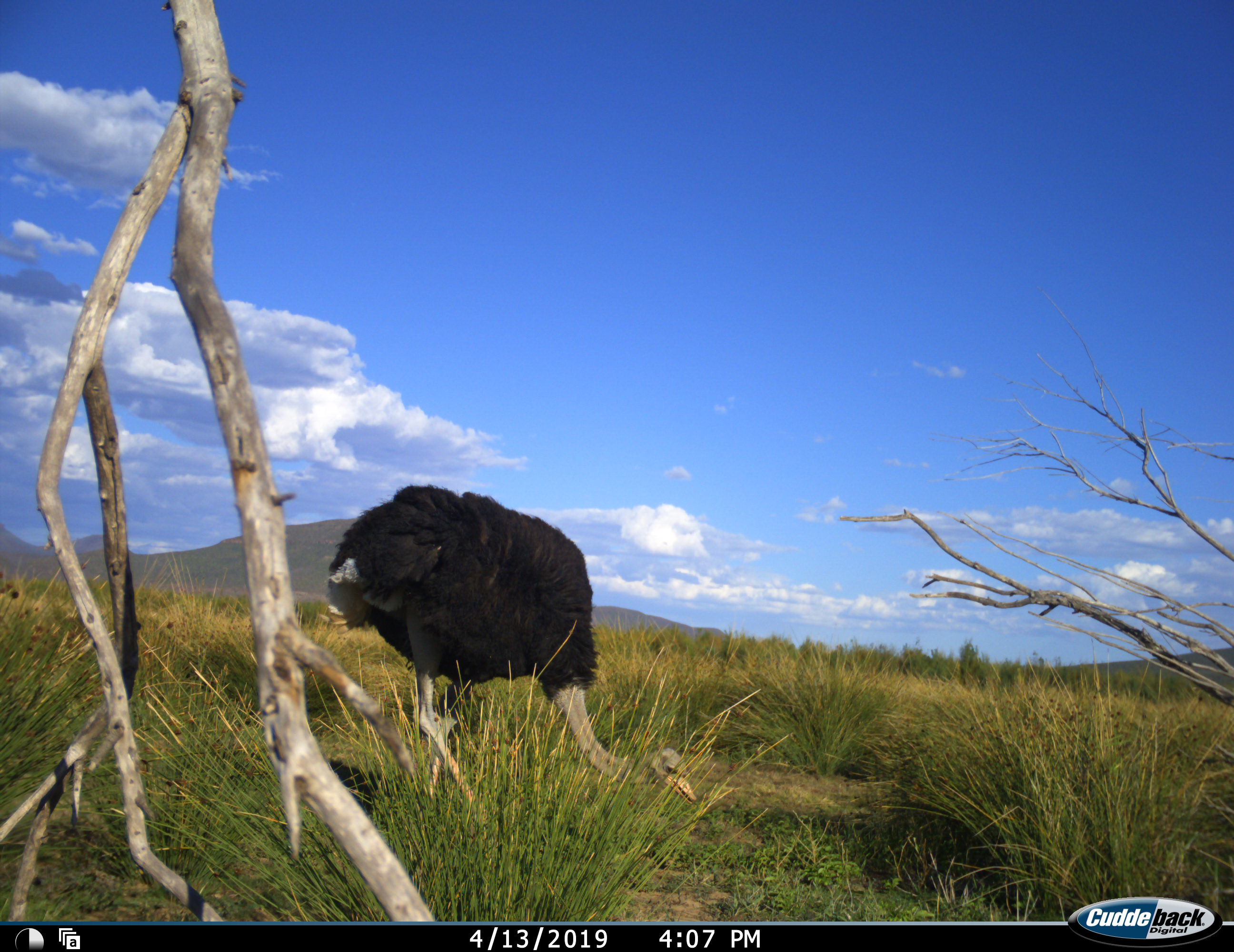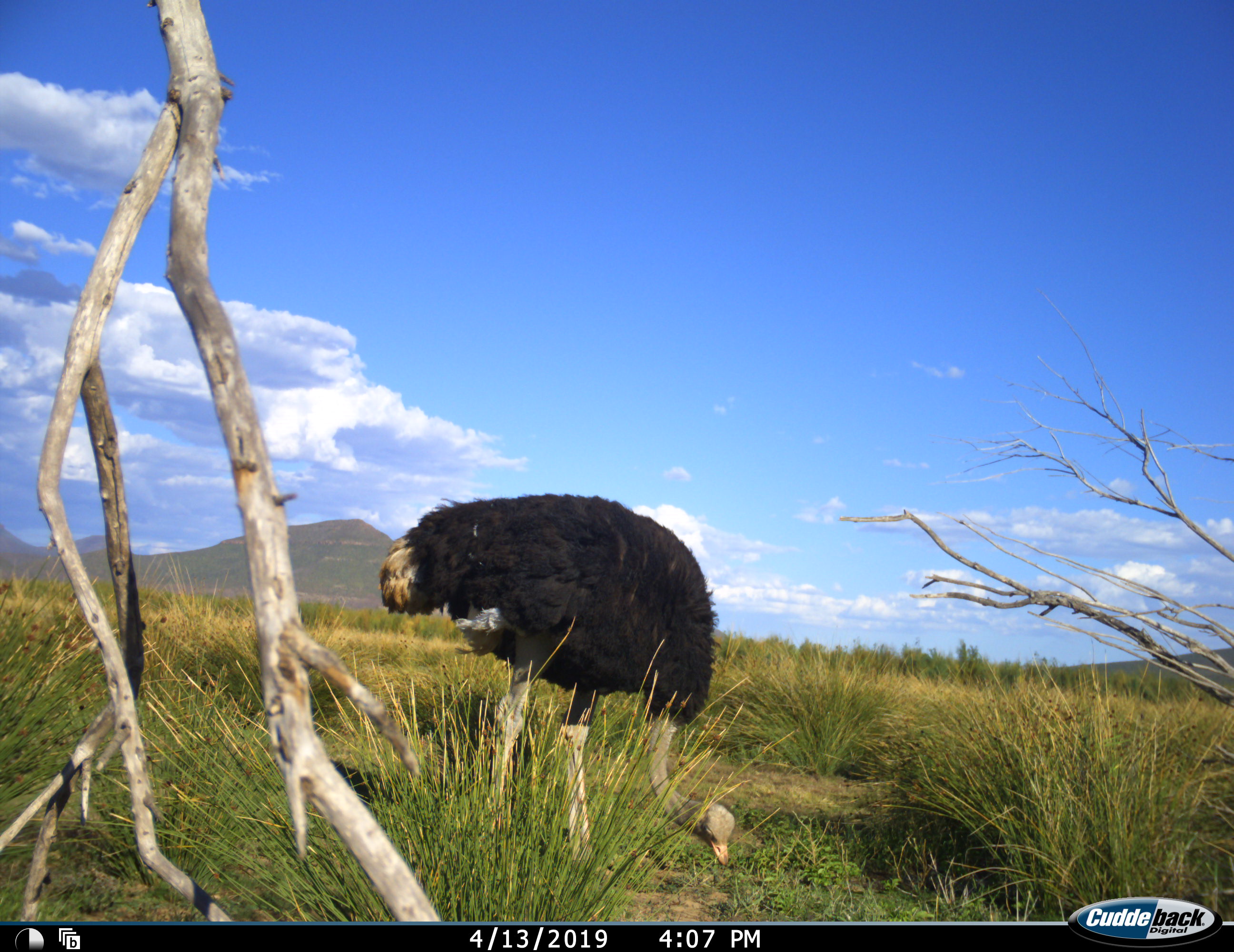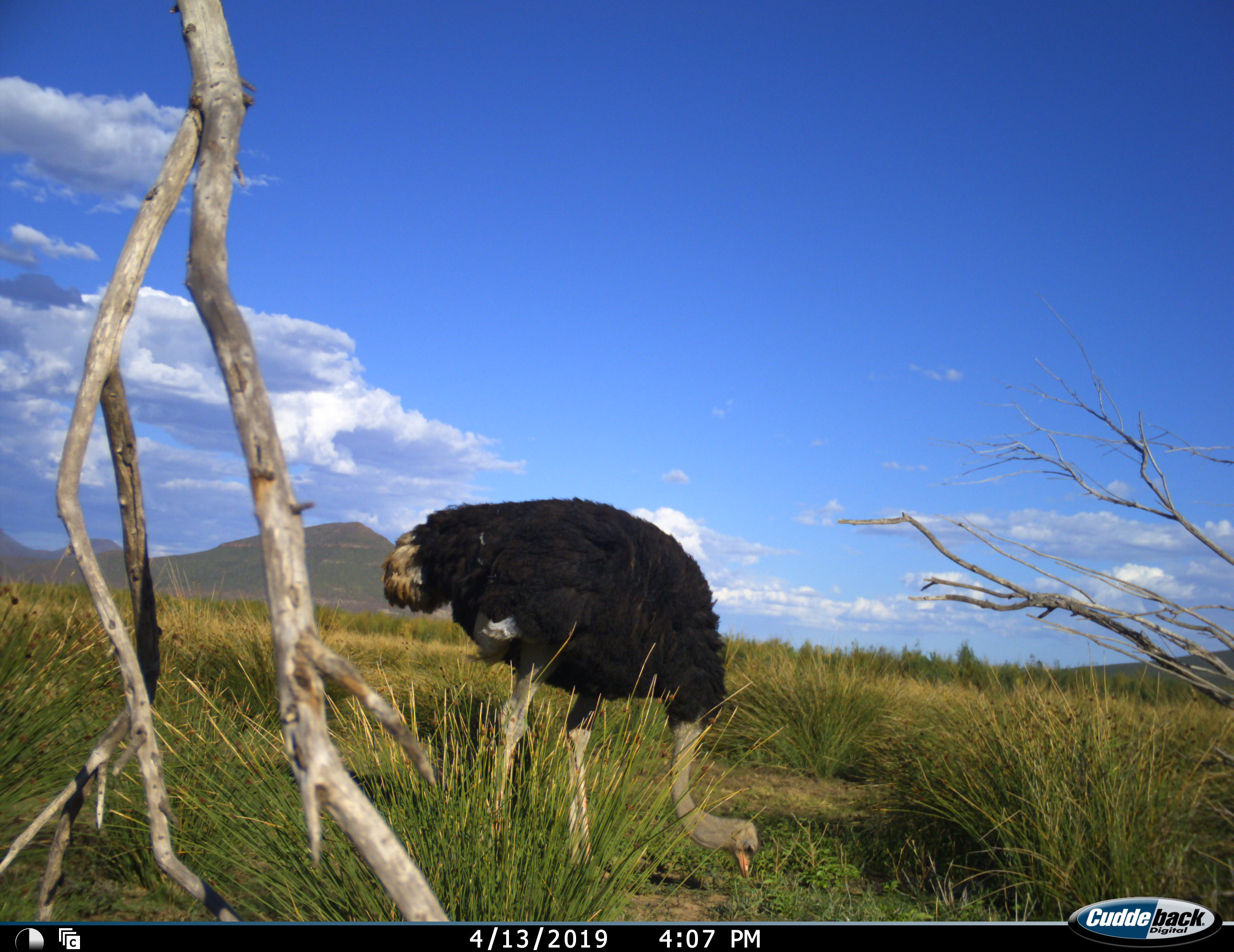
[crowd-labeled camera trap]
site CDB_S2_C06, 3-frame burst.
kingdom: Animalia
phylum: Chordata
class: Aves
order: Struthioniformes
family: Struthionidae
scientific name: Struthionidae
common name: ostrich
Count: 1.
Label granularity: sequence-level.